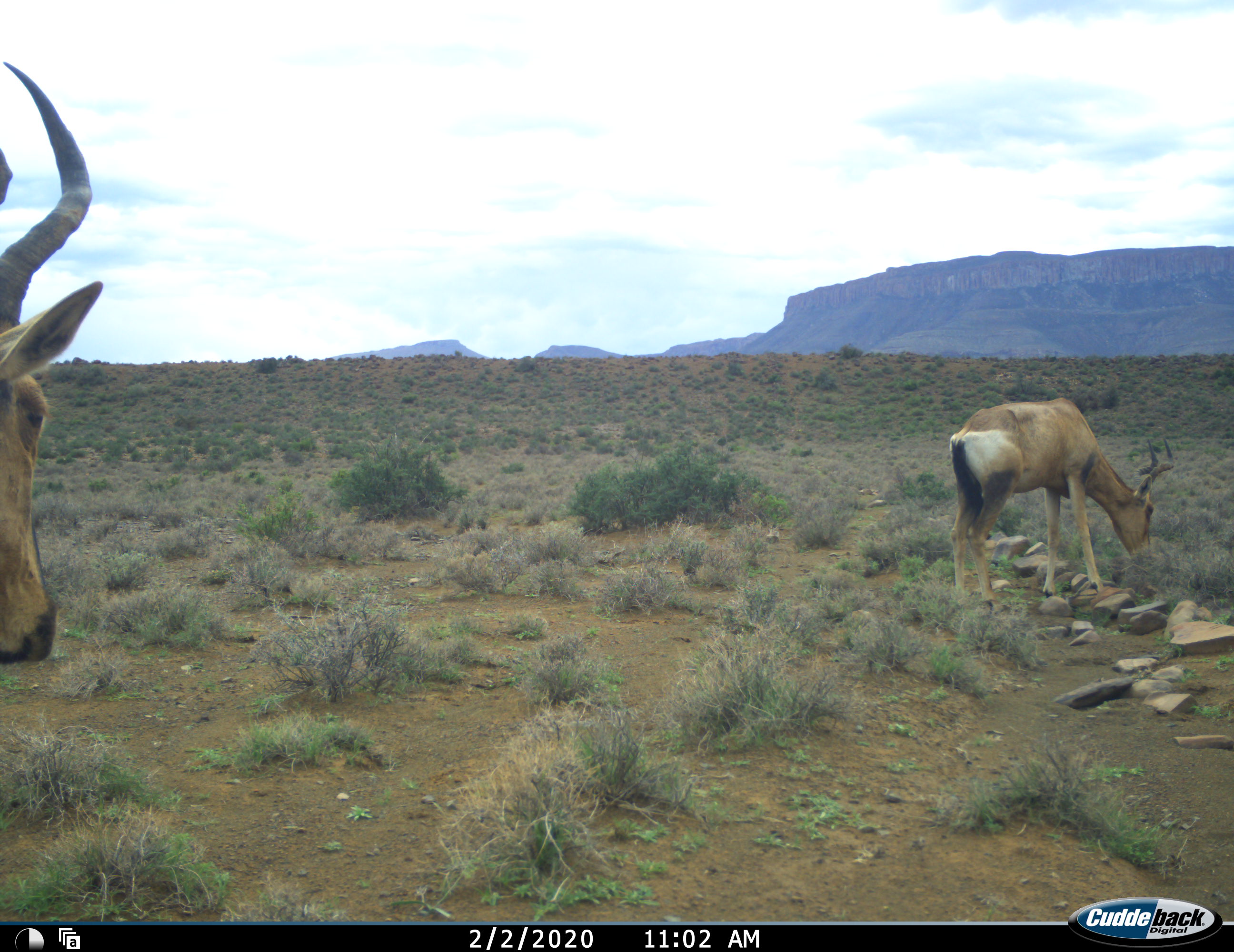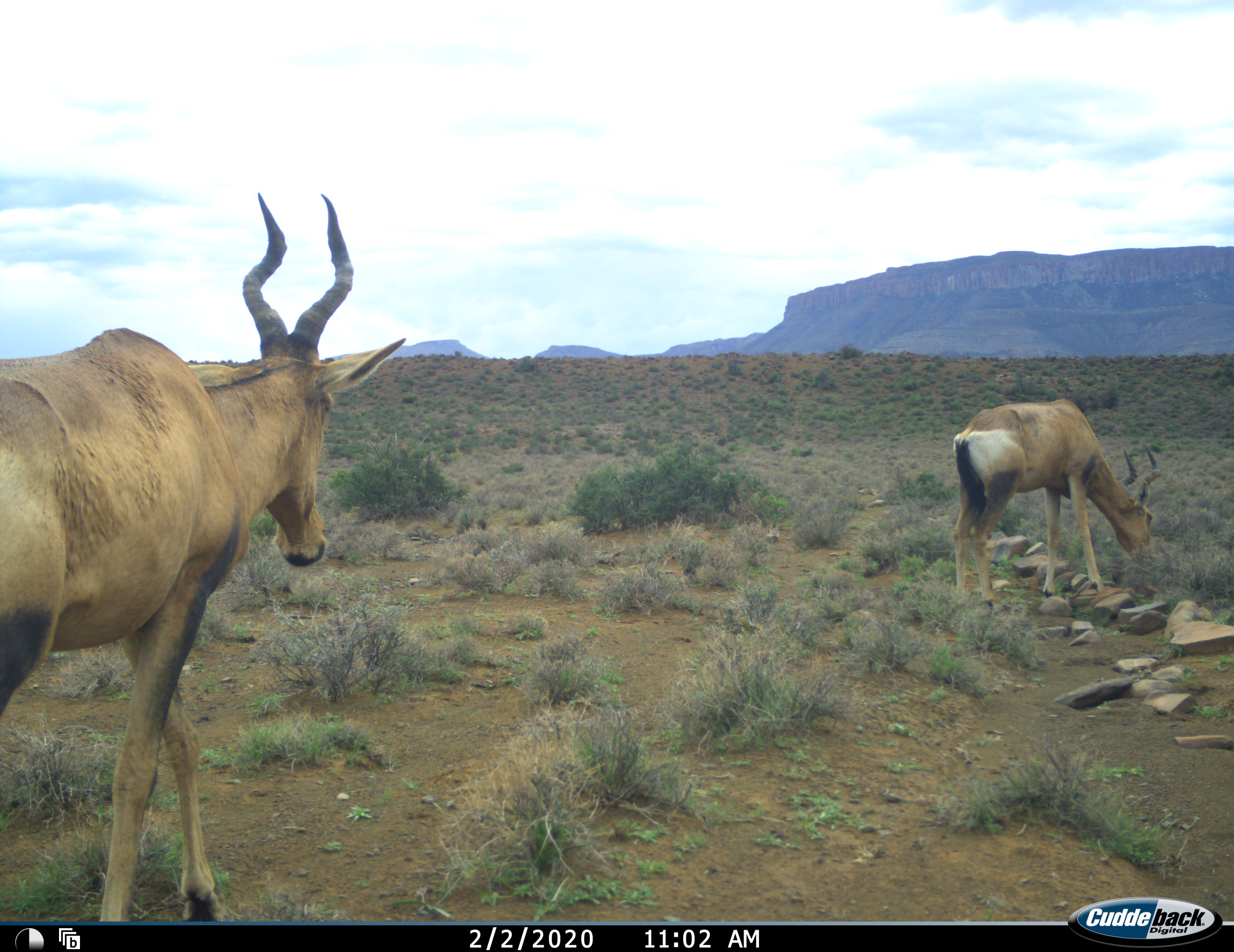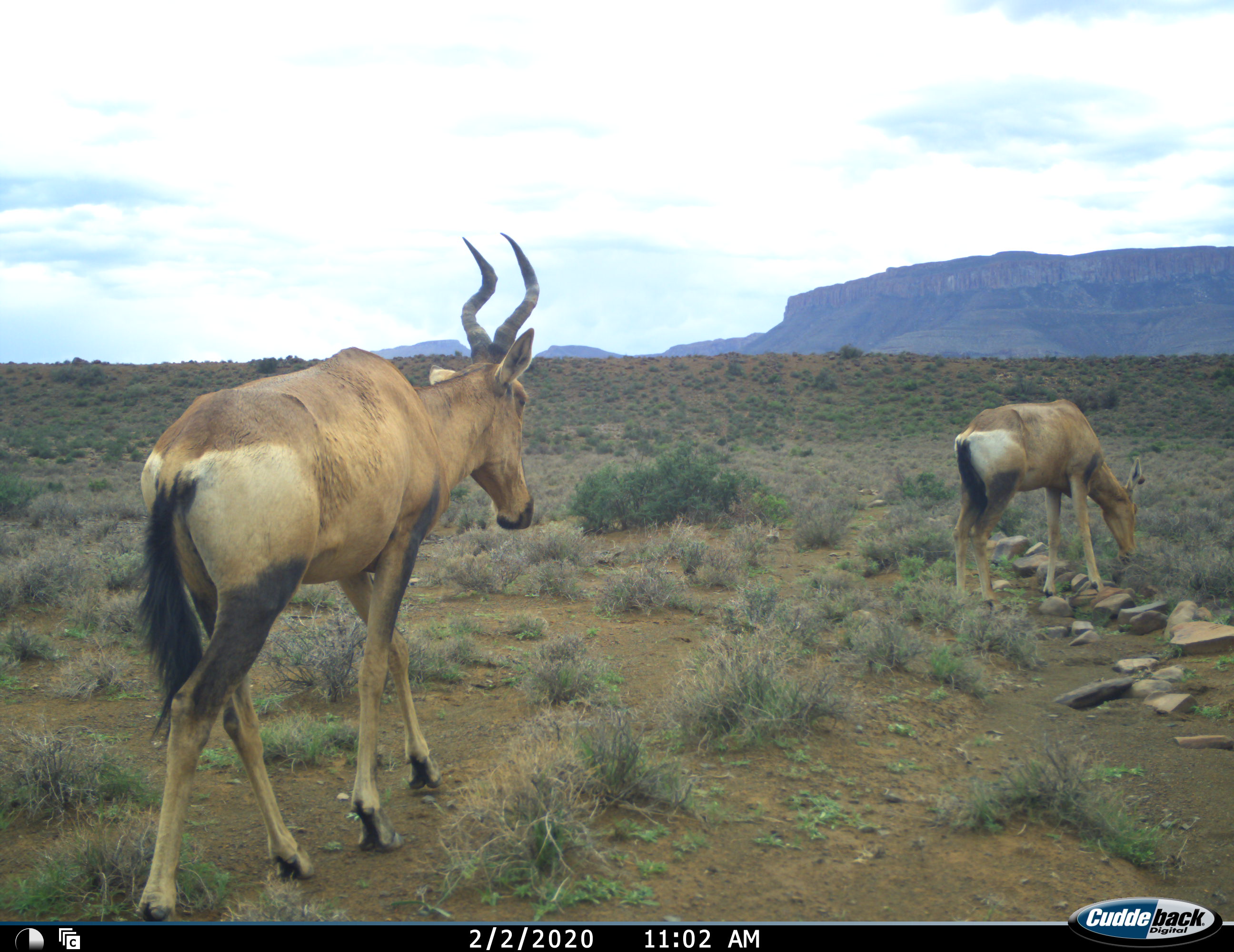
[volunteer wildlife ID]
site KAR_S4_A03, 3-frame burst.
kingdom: Animalia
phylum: Chordata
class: Mammalia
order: Artiodactyla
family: Bovidae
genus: Alcelaphus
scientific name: Alcelaphus buselaphus caama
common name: red hartebeest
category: hartebeestred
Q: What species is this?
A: Hartebeestred (red hartebeest) (Alcelaphus buselaphus caama).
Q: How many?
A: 2.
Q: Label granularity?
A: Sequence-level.